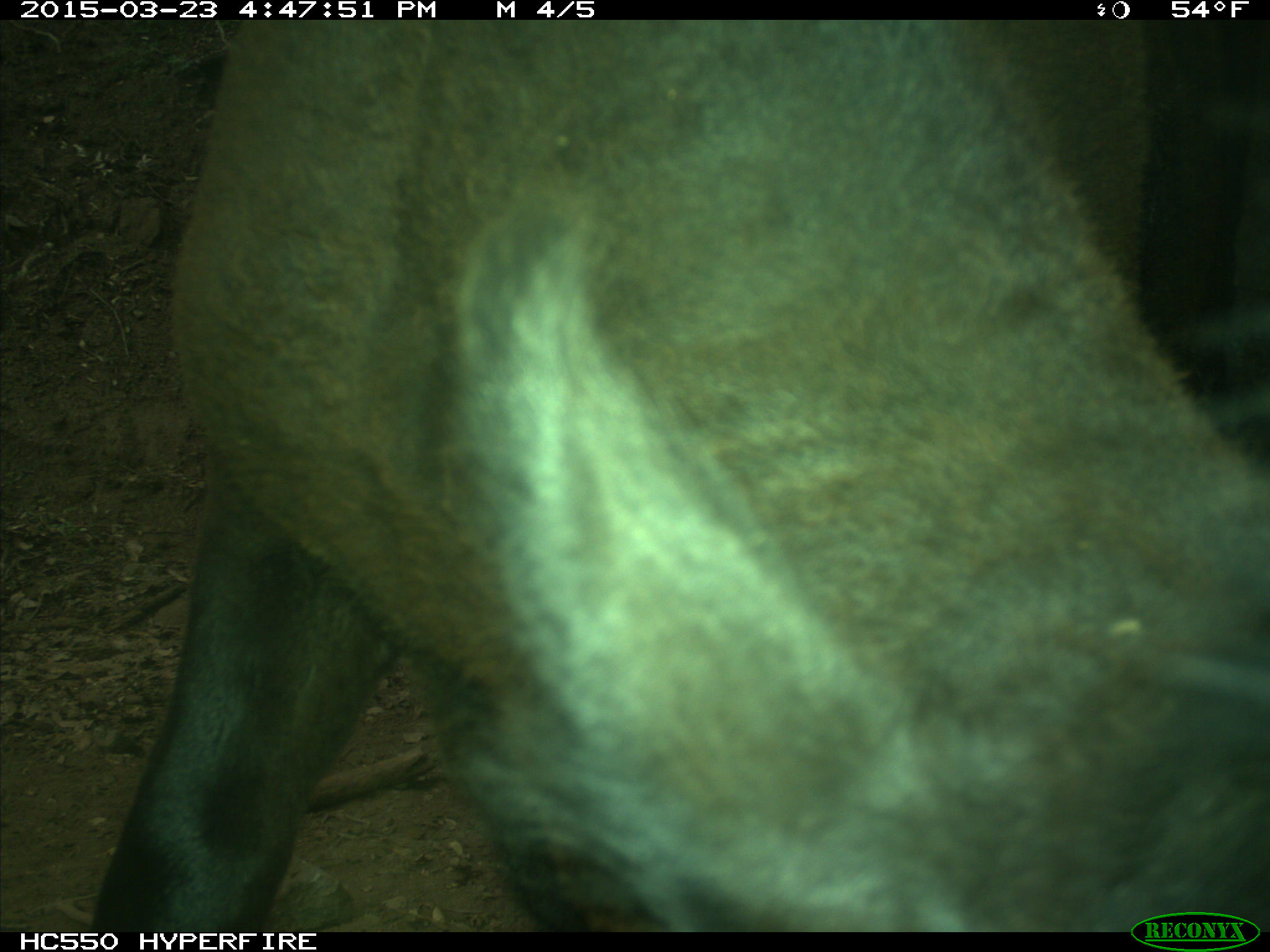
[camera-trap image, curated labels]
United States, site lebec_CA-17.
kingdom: Animalia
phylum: Chordata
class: Mammalia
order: Artiodactyla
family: Bovidae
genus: Bos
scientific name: Bos taurus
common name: domestic cow